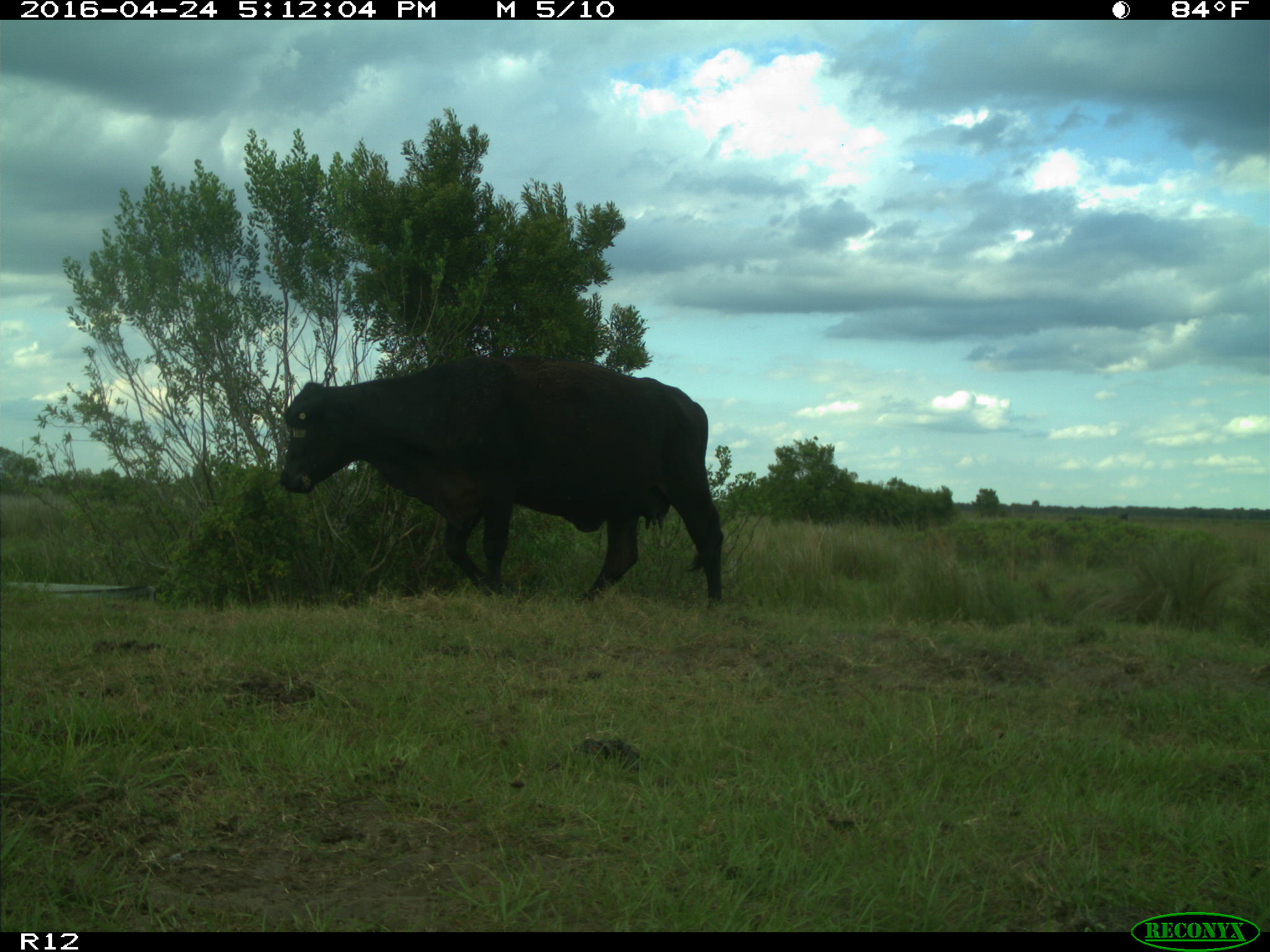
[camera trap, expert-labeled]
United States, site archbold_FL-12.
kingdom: Animalia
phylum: Chordata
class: Mammalia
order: Artiodactyla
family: Bovidae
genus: Bos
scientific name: Bos taurus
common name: domestic cow